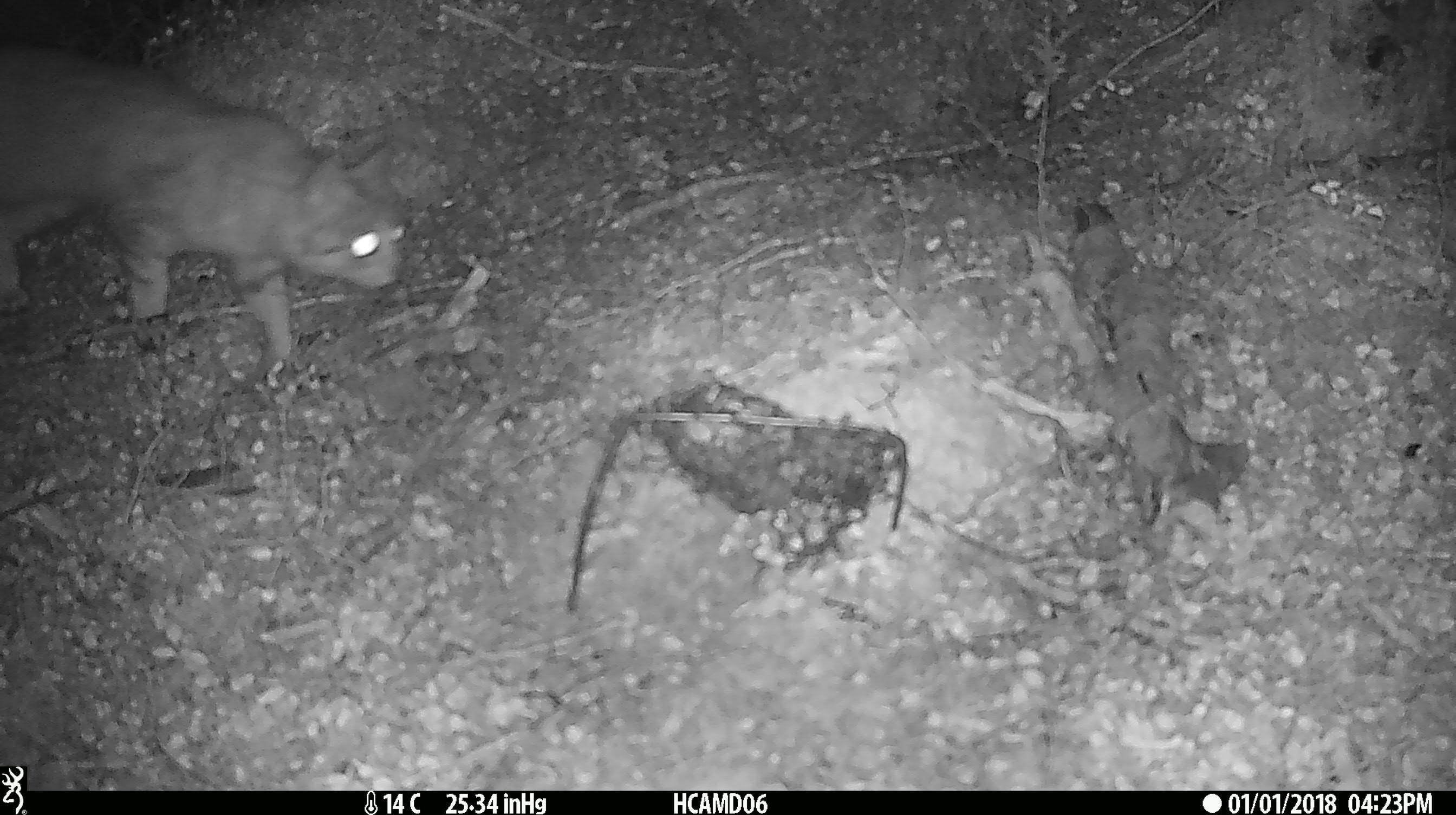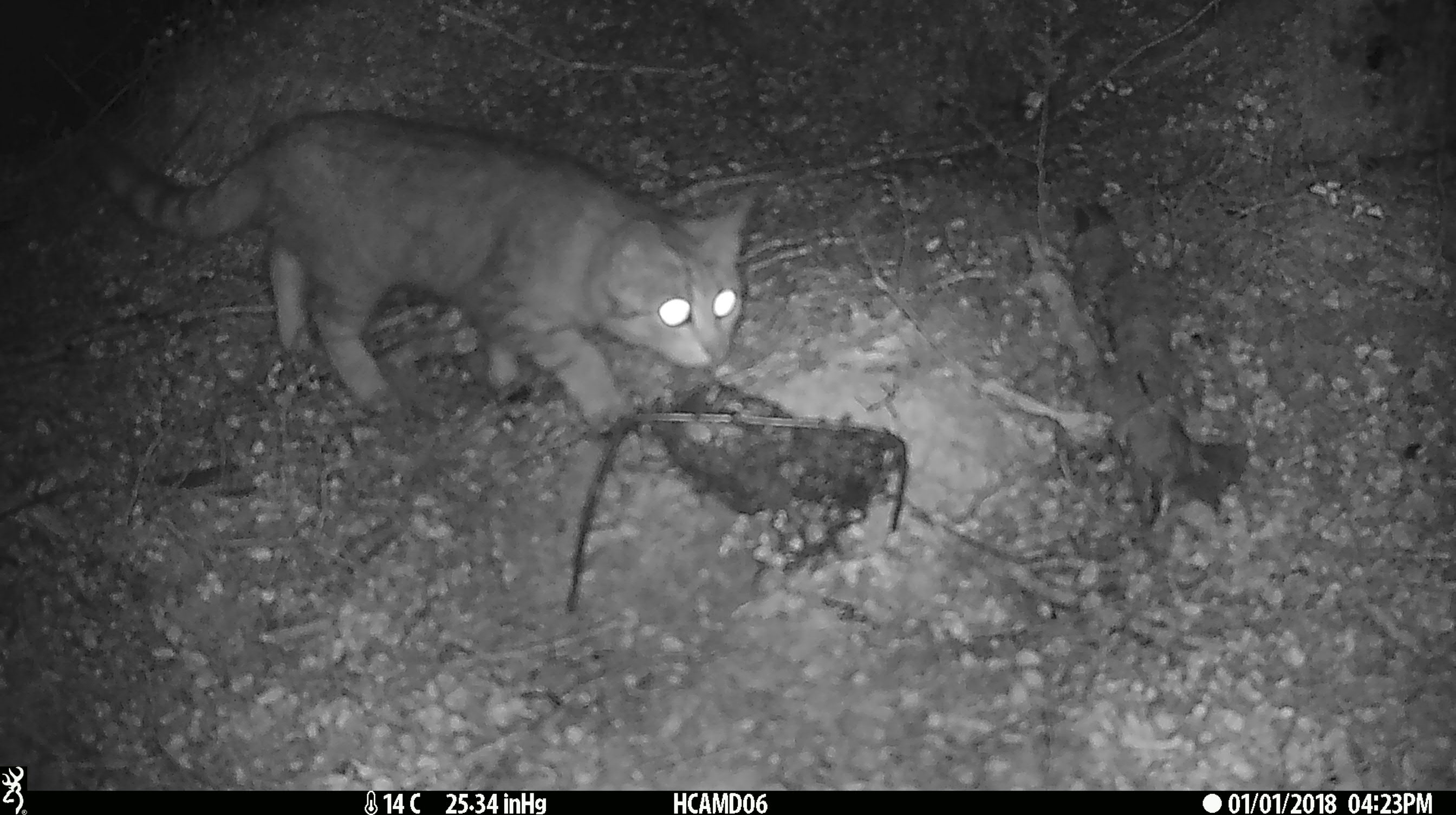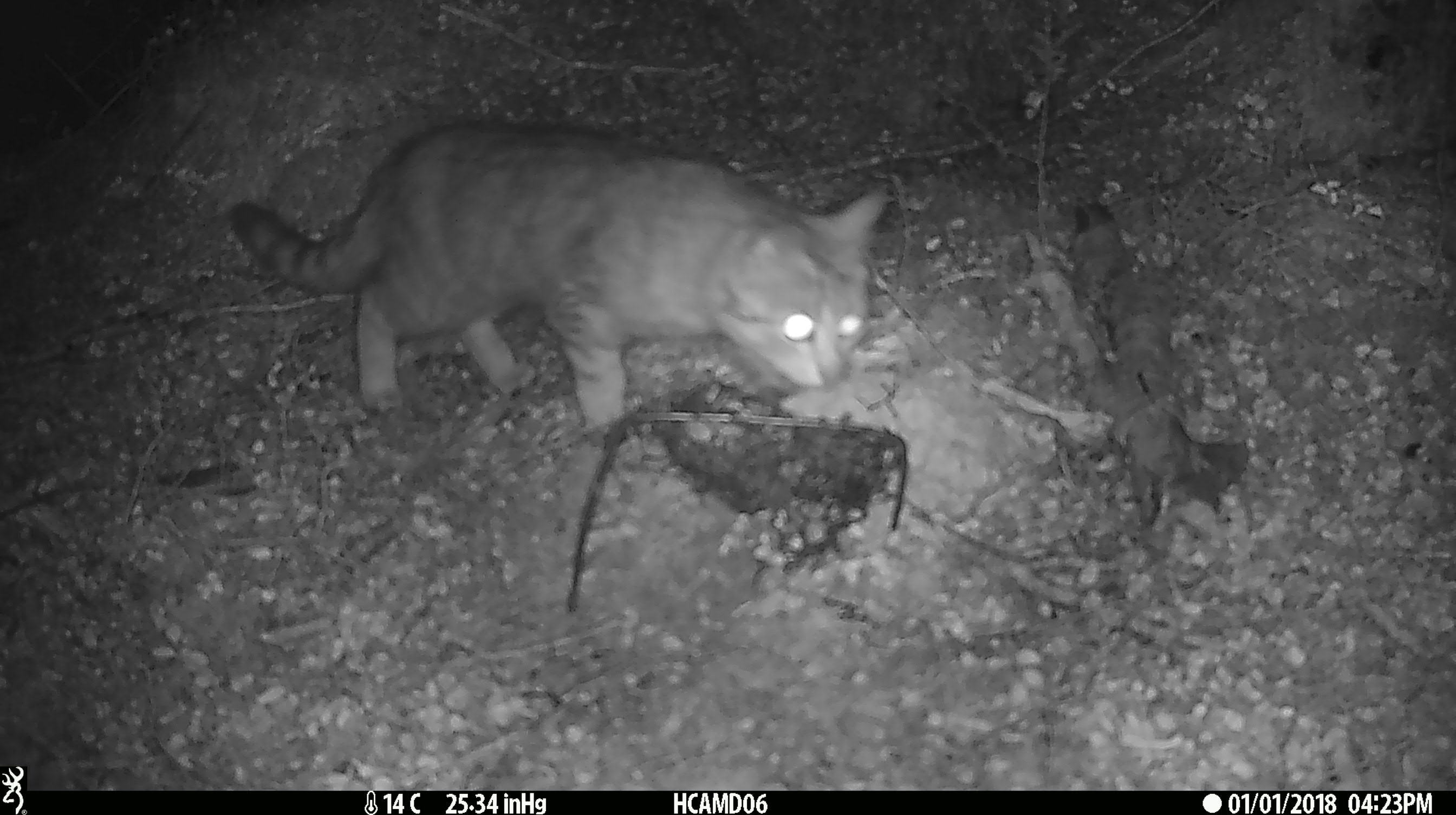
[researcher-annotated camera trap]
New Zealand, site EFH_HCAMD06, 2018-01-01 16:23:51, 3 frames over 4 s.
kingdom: Animalia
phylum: Chordata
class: Mammalia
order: Carnivora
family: Felidae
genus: Felis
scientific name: Felis catus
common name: domestic cat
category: cat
Cat (domestic cat) (Felis catus).